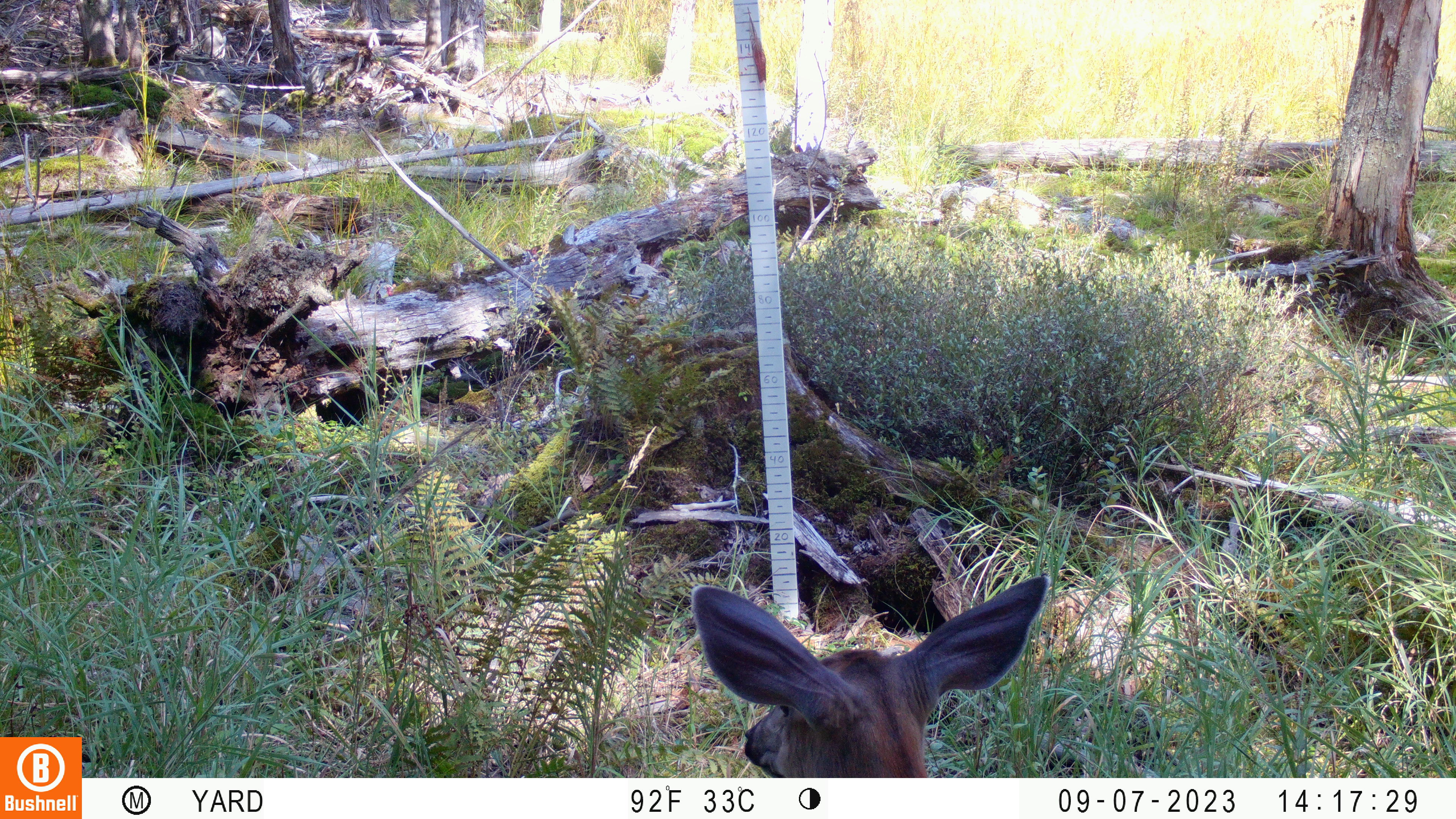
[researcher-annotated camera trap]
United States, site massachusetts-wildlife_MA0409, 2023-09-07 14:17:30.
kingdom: Animalia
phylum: Chordata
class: Mammalia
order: Artiodactyla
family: Cervidae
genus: Odocoileus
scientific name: Odocoileus virginianus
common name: white-tailed deer